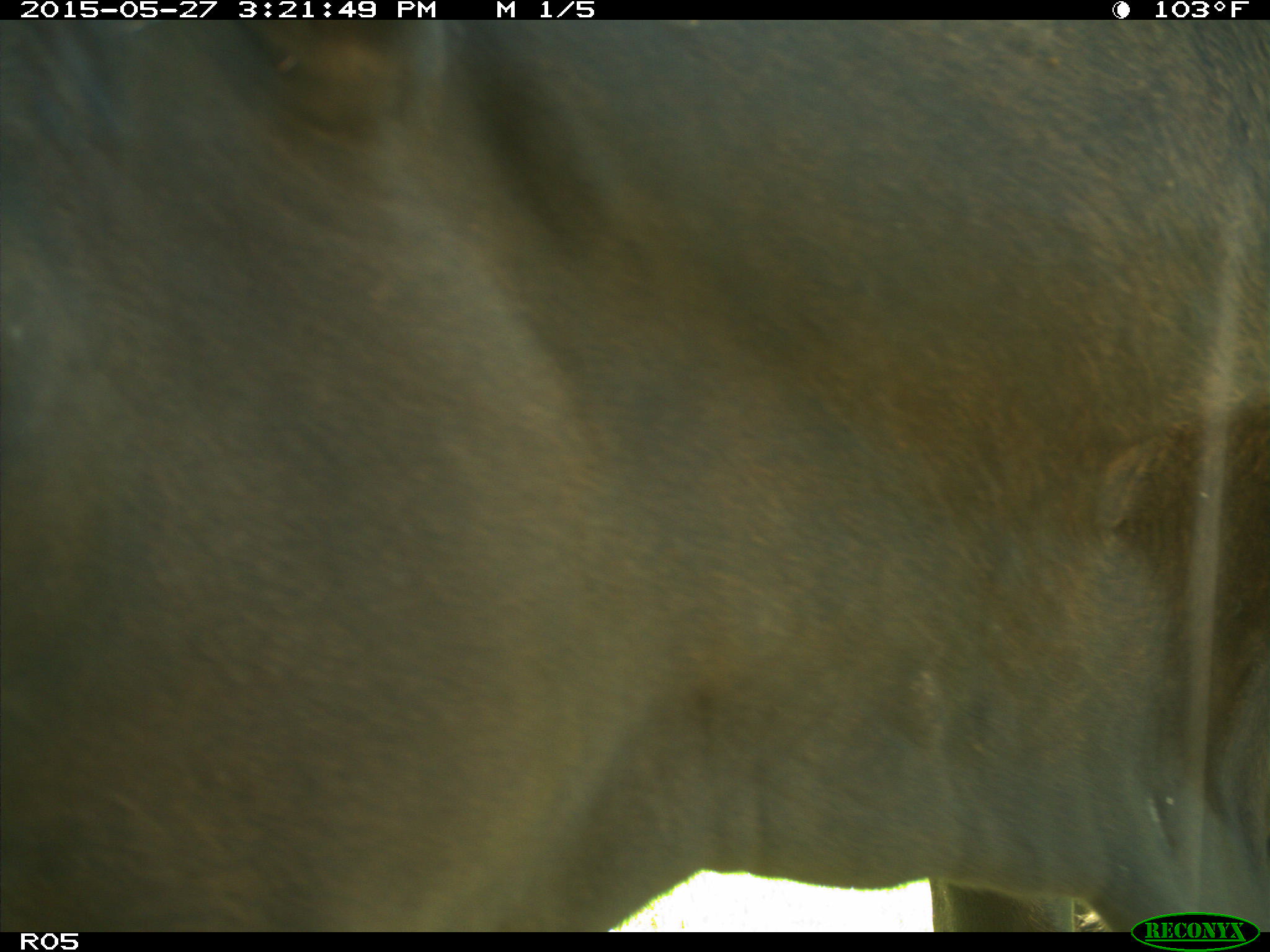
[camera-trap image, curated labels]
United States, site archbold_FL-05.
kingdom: Animalia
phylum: Chordata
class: Mammalia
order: Artiodactyla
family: Bovidae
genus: Bos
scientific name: Bos taurus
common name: domestic cow